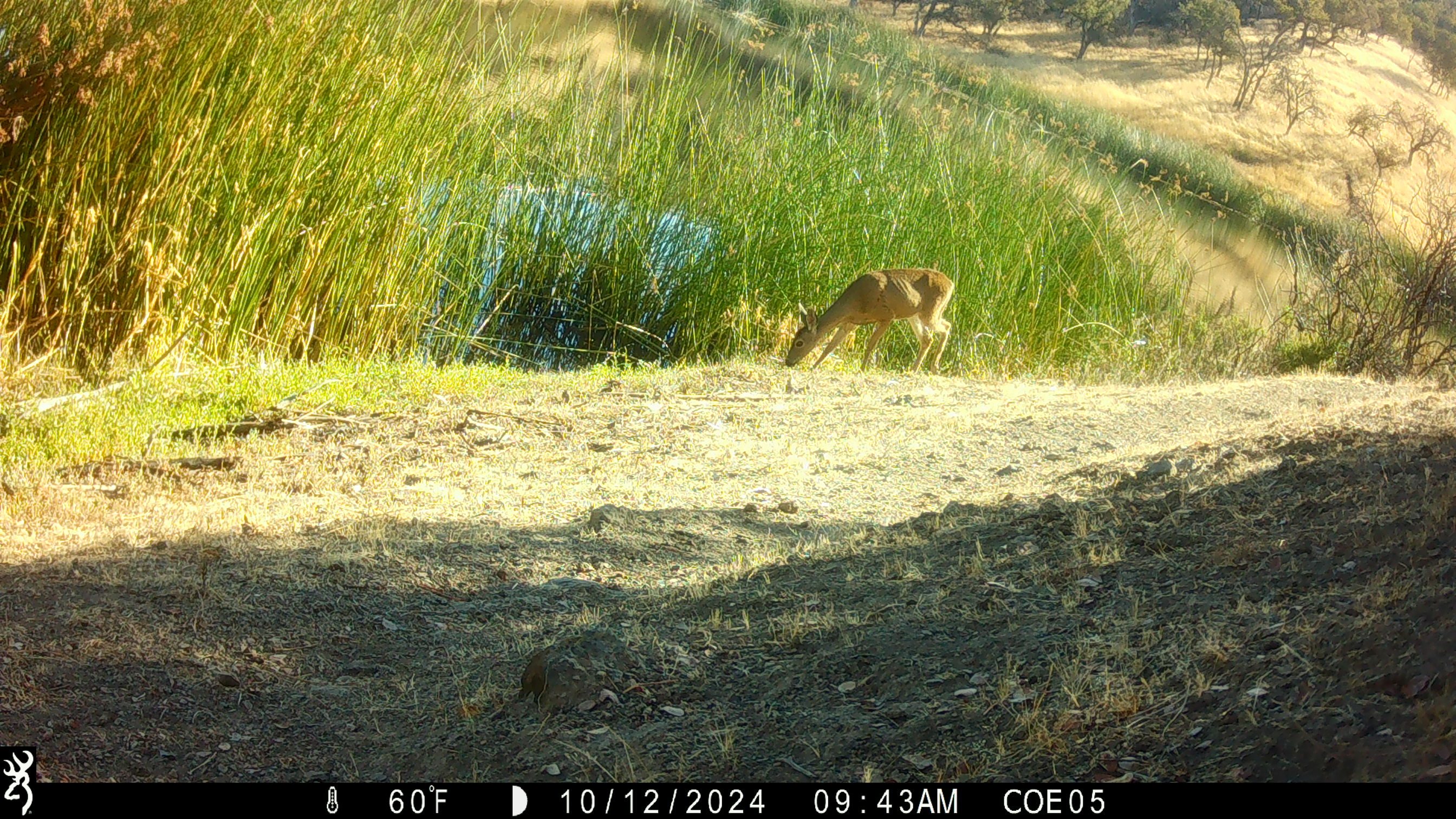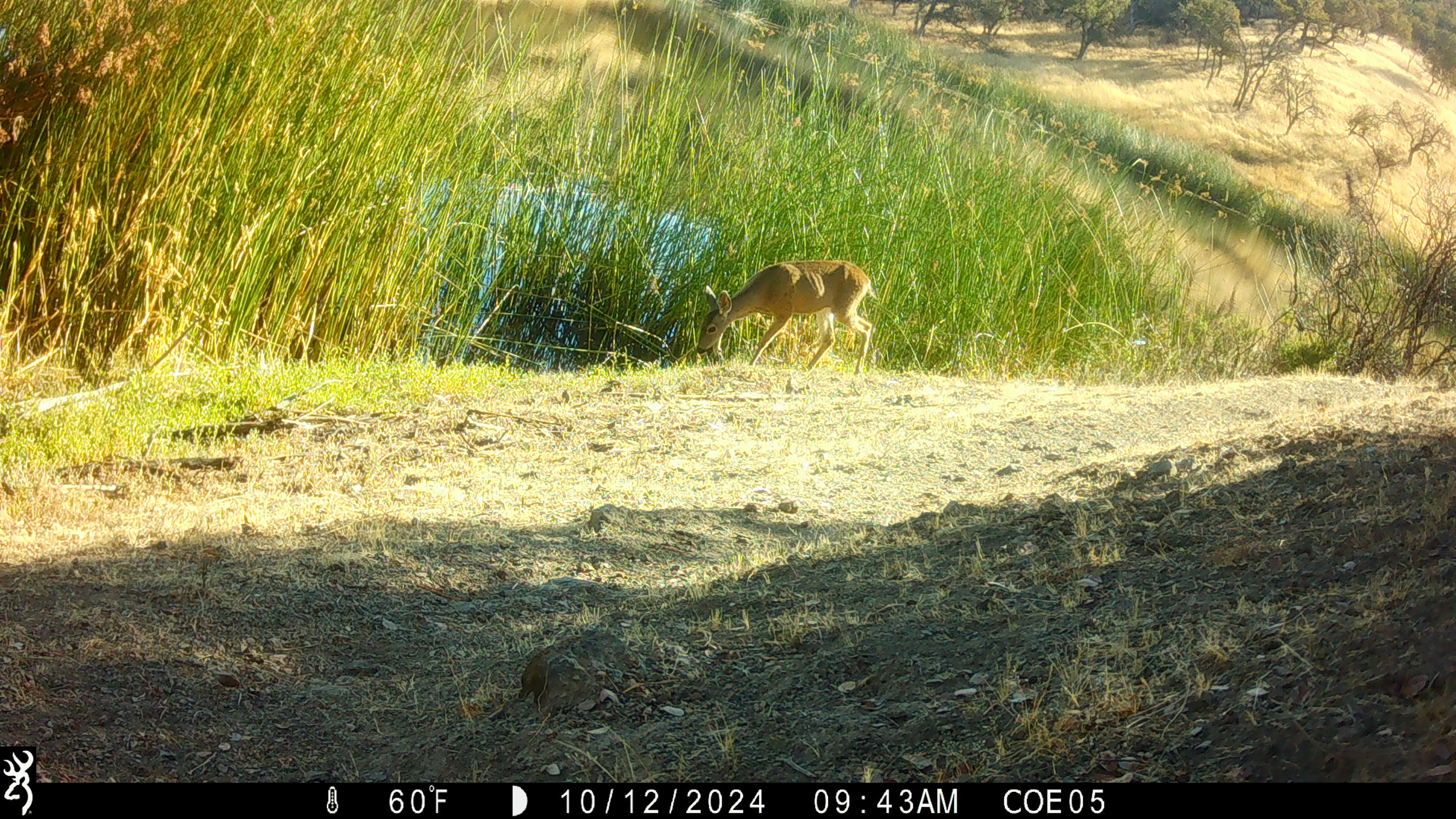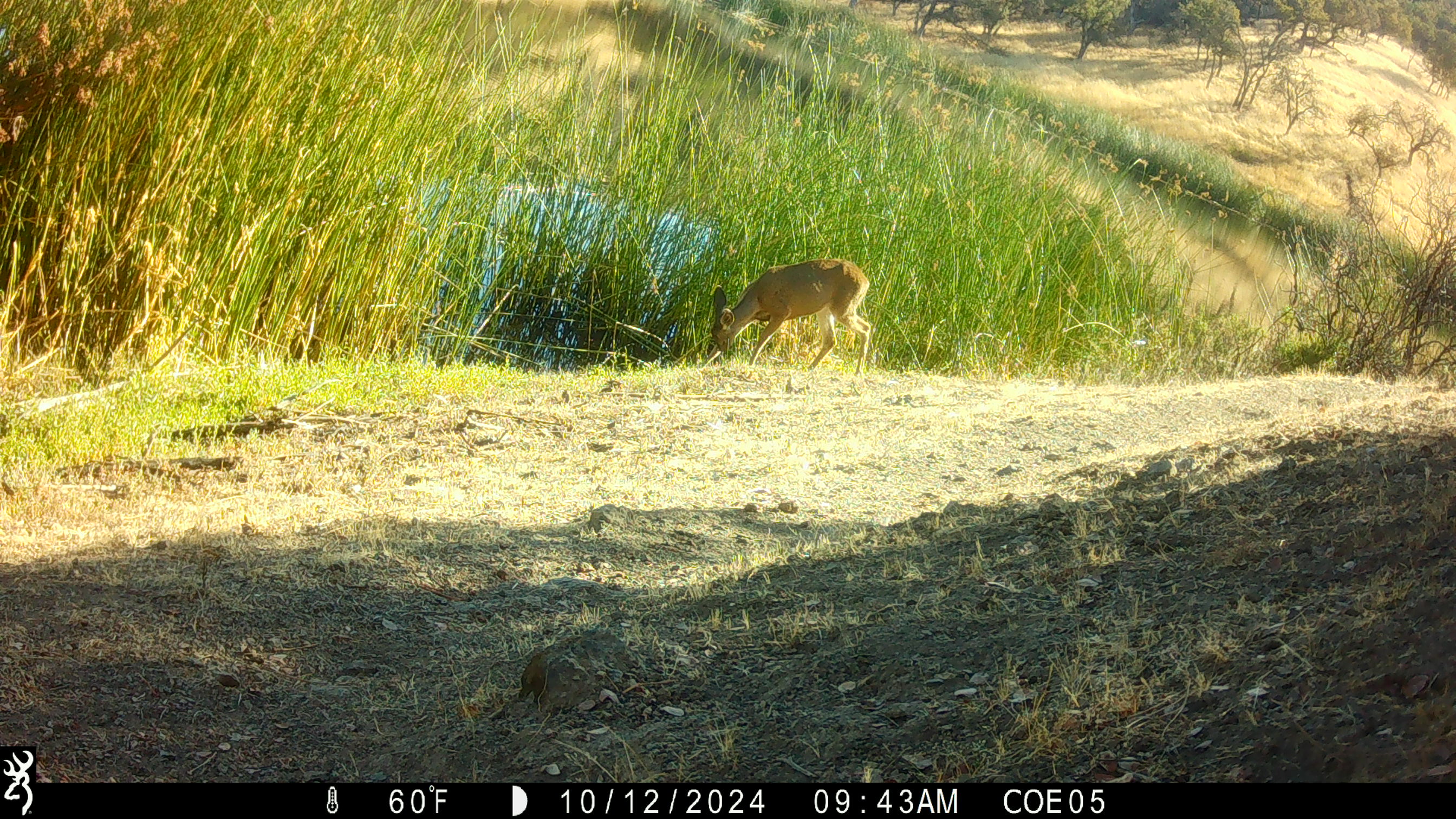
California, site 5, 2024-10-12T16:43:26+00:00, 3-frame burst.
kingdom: Animalia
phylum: Chordata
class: Mammalia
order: Artiodactyla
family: Cervidae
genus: Odocoileus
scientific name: Odocoileus hemionus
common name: mule deer